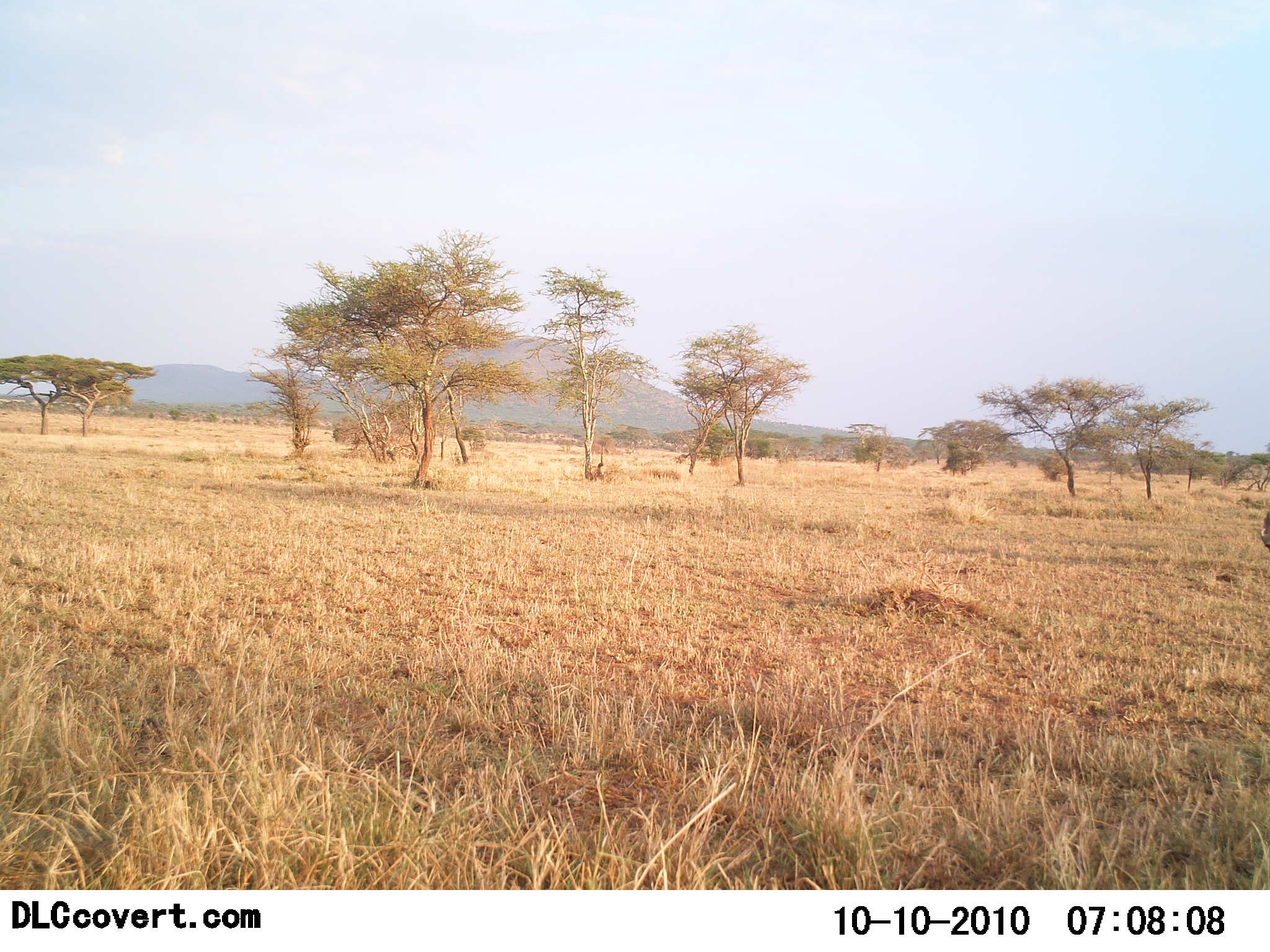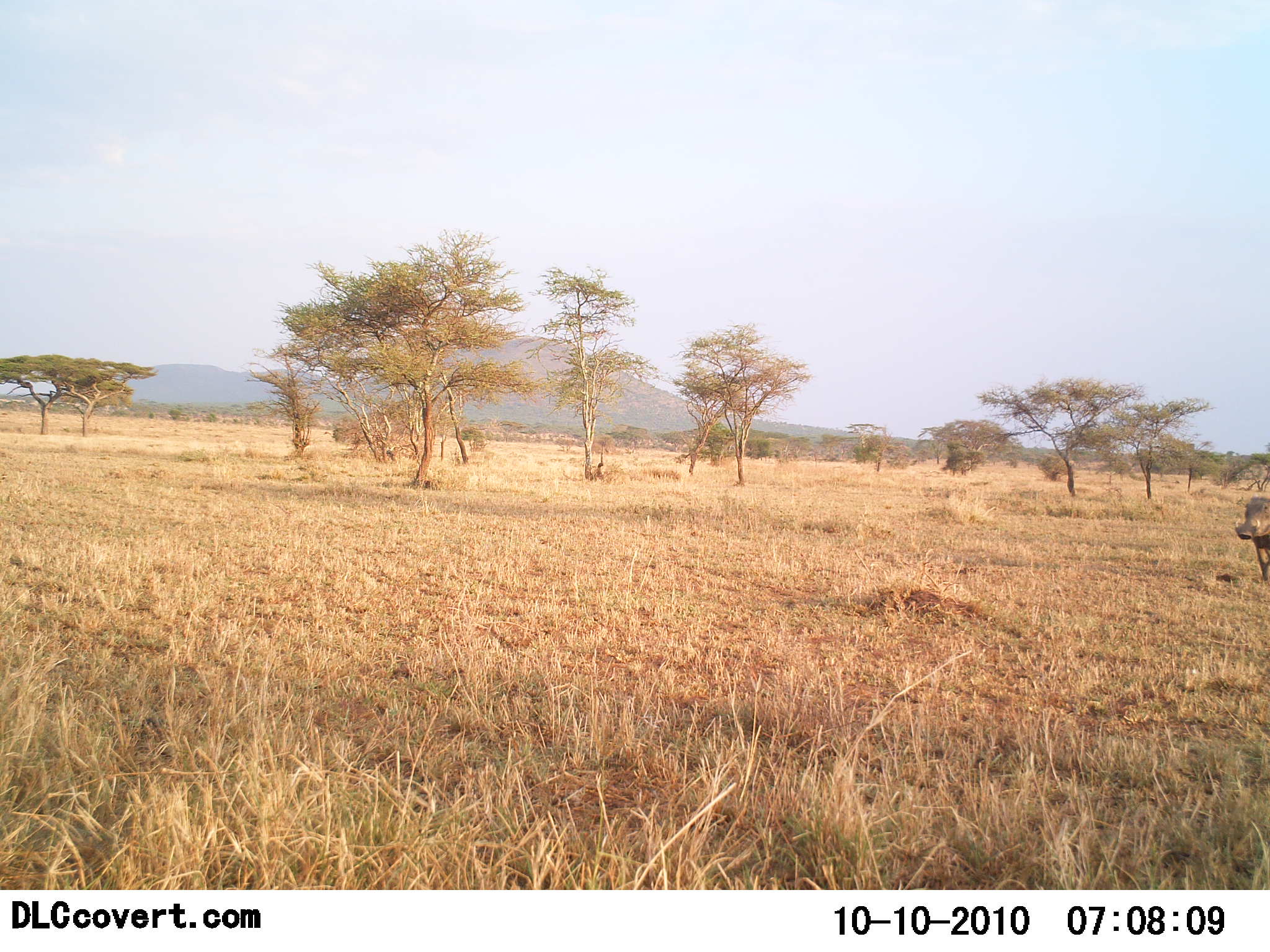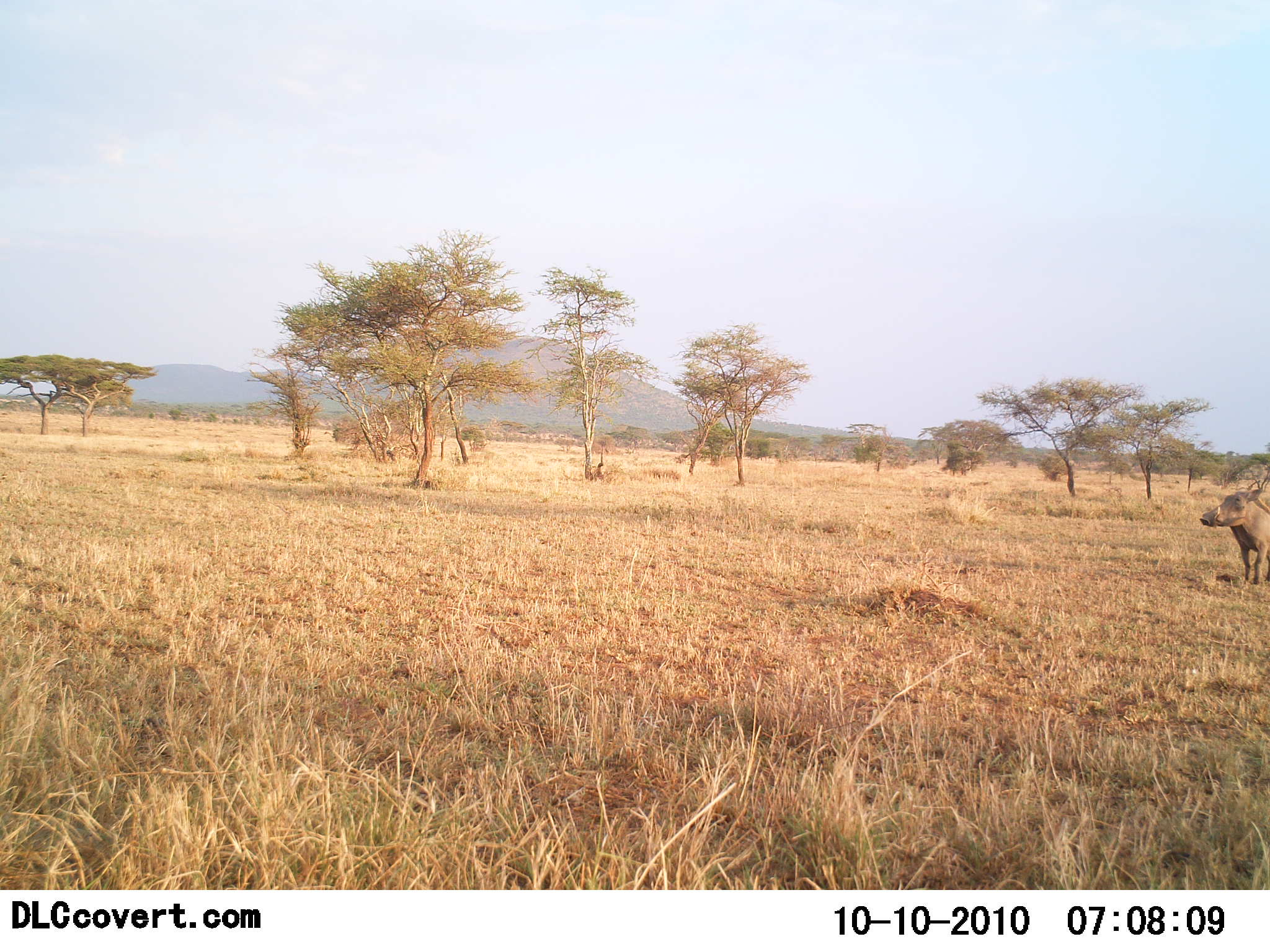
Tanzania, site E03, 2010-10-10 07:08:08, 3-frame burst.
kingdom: Animalia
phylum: Chordata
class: Mammalia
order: Artiodactyla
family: Suidae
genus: Phacochoerus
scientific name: Phacochoerus africanus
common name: warthog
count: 1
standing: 21%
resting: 0%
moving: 79%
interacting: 0%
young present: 0%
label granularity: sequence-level